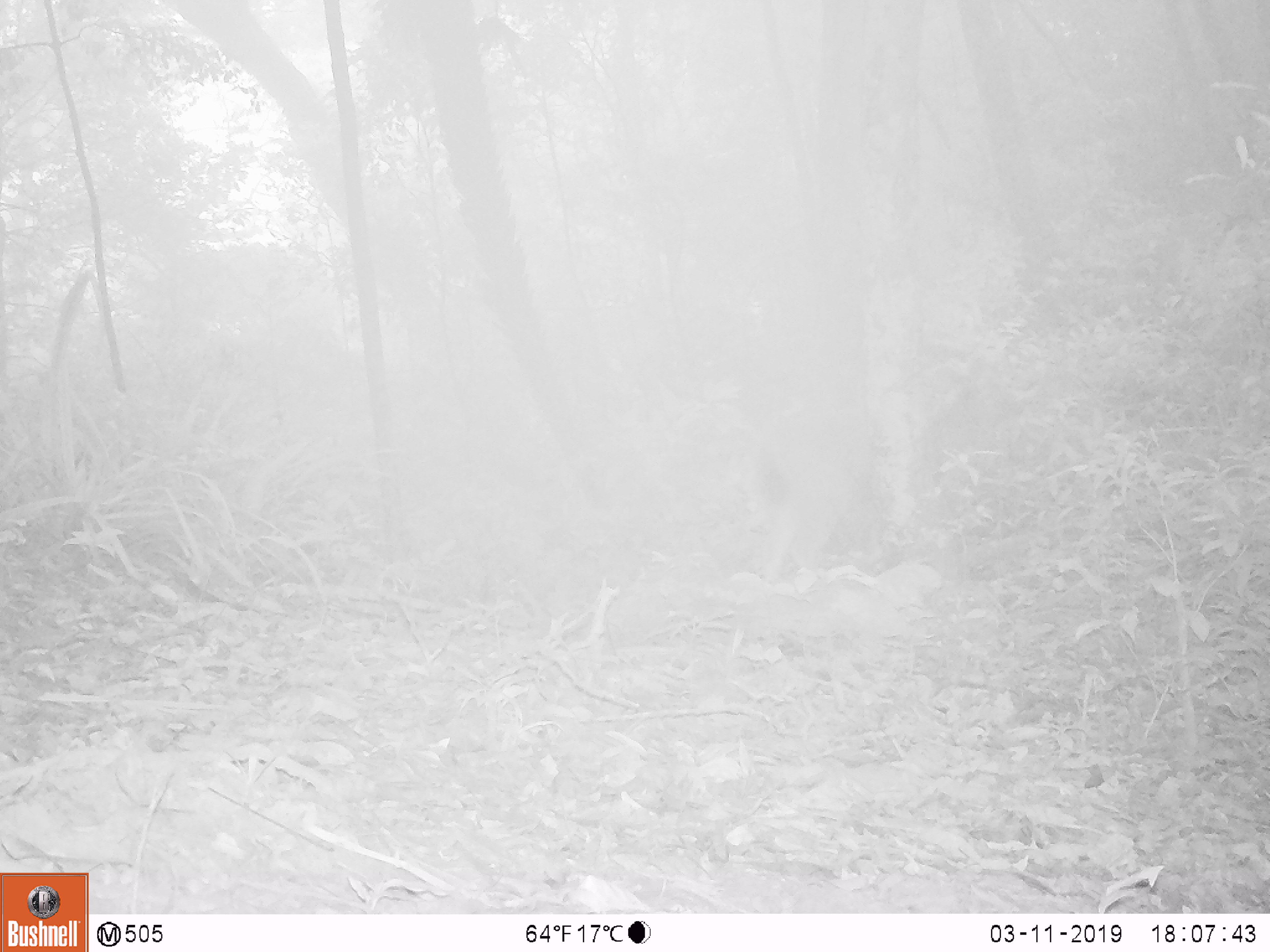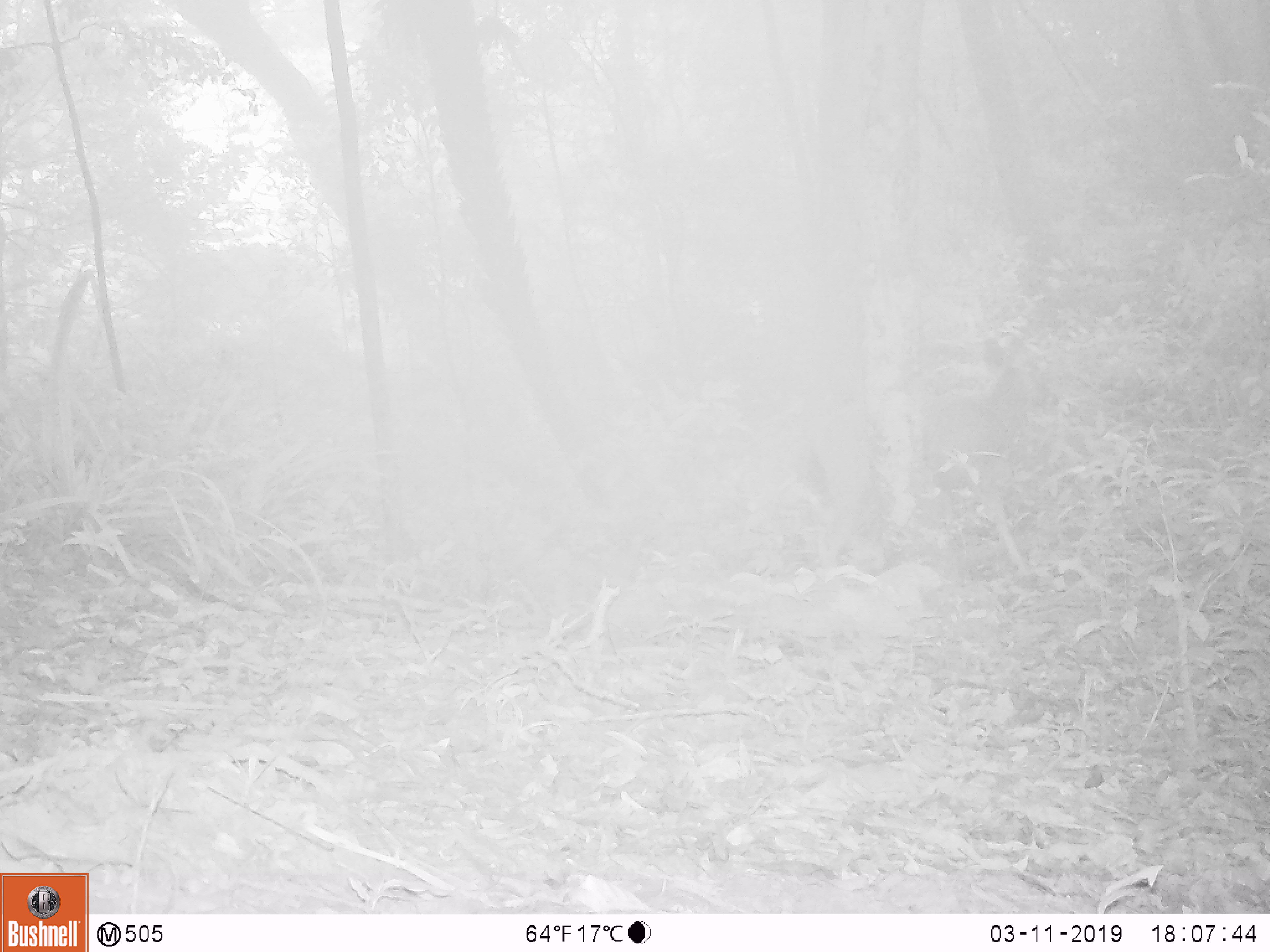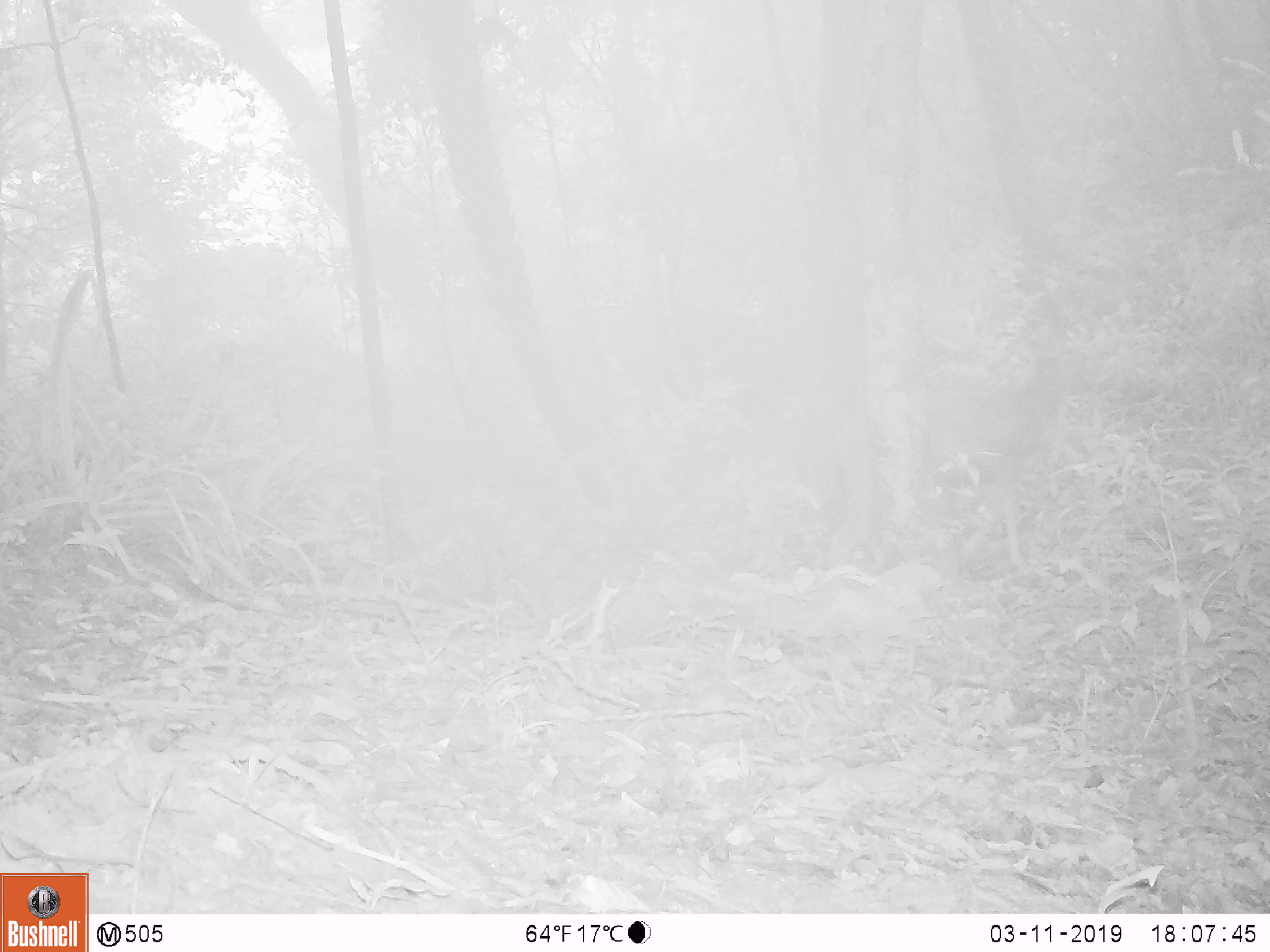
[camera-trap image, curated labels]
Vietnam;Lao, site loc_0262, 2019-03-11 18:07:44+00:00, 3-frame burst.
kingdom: Animalia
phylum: Chordata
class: Mammalia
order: Artiodactyla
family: Cervidae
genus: Rusa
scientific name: Rusa unicolor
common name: sambar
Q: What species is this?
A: Sambar (Rusa unicolor).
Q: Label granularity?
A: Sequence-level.